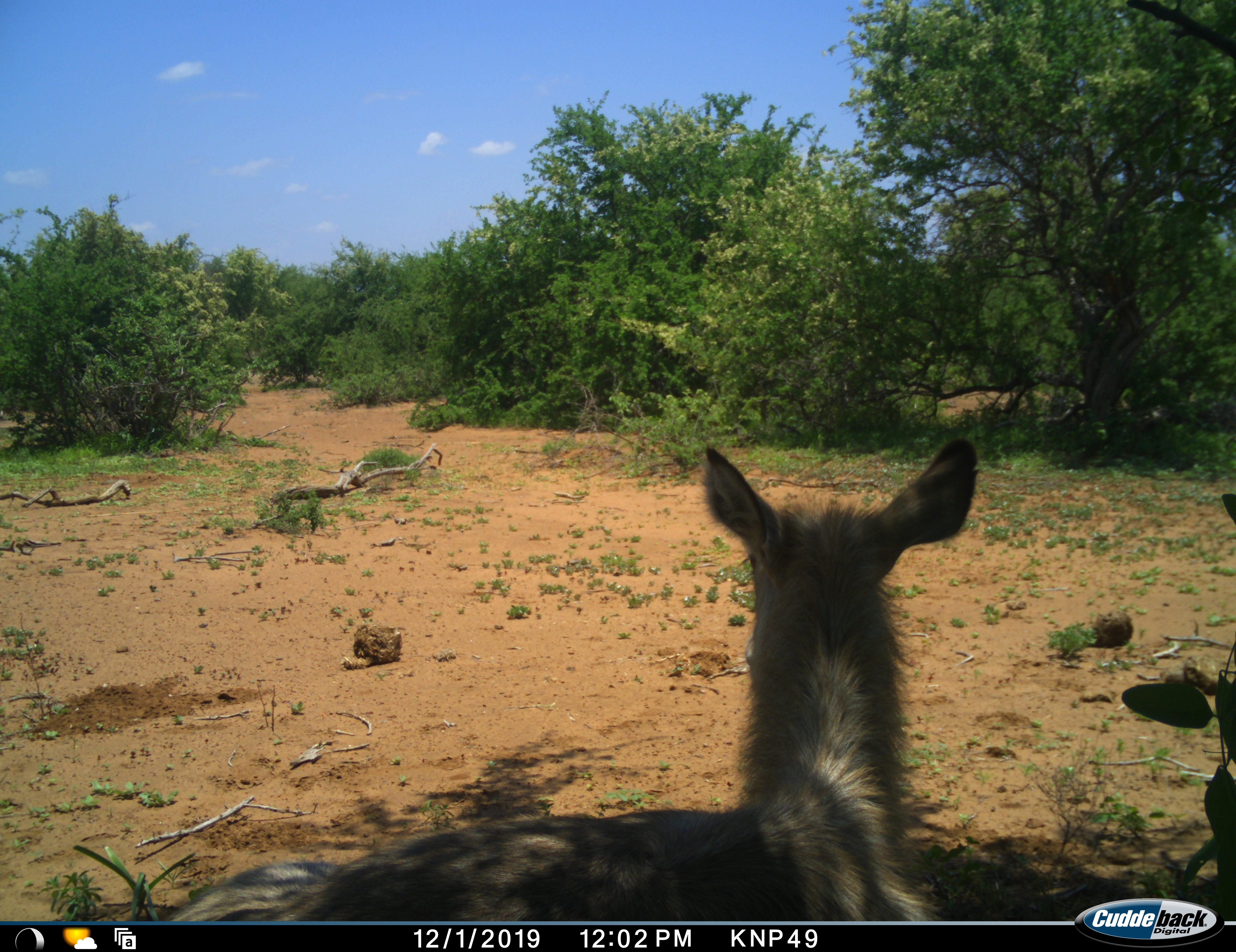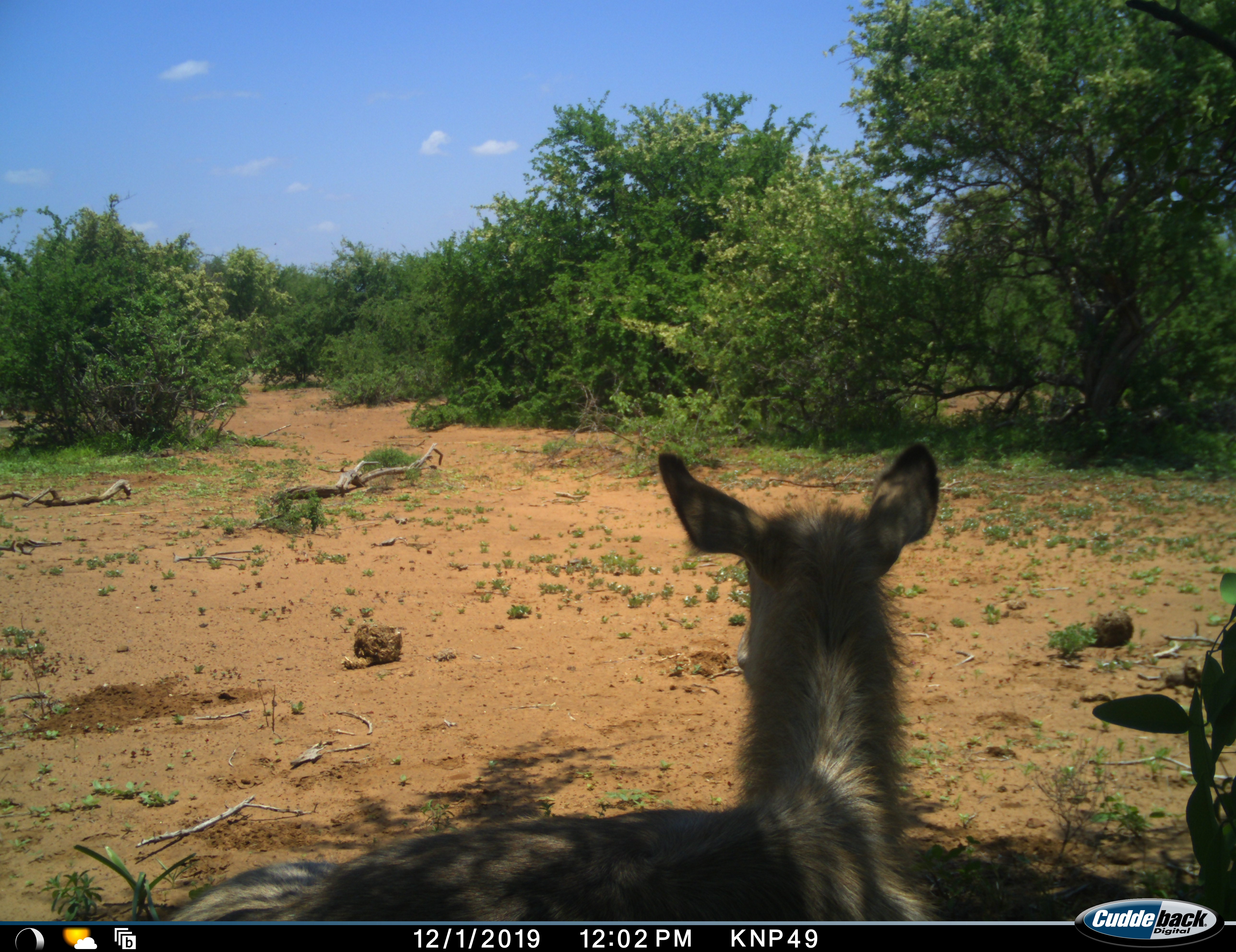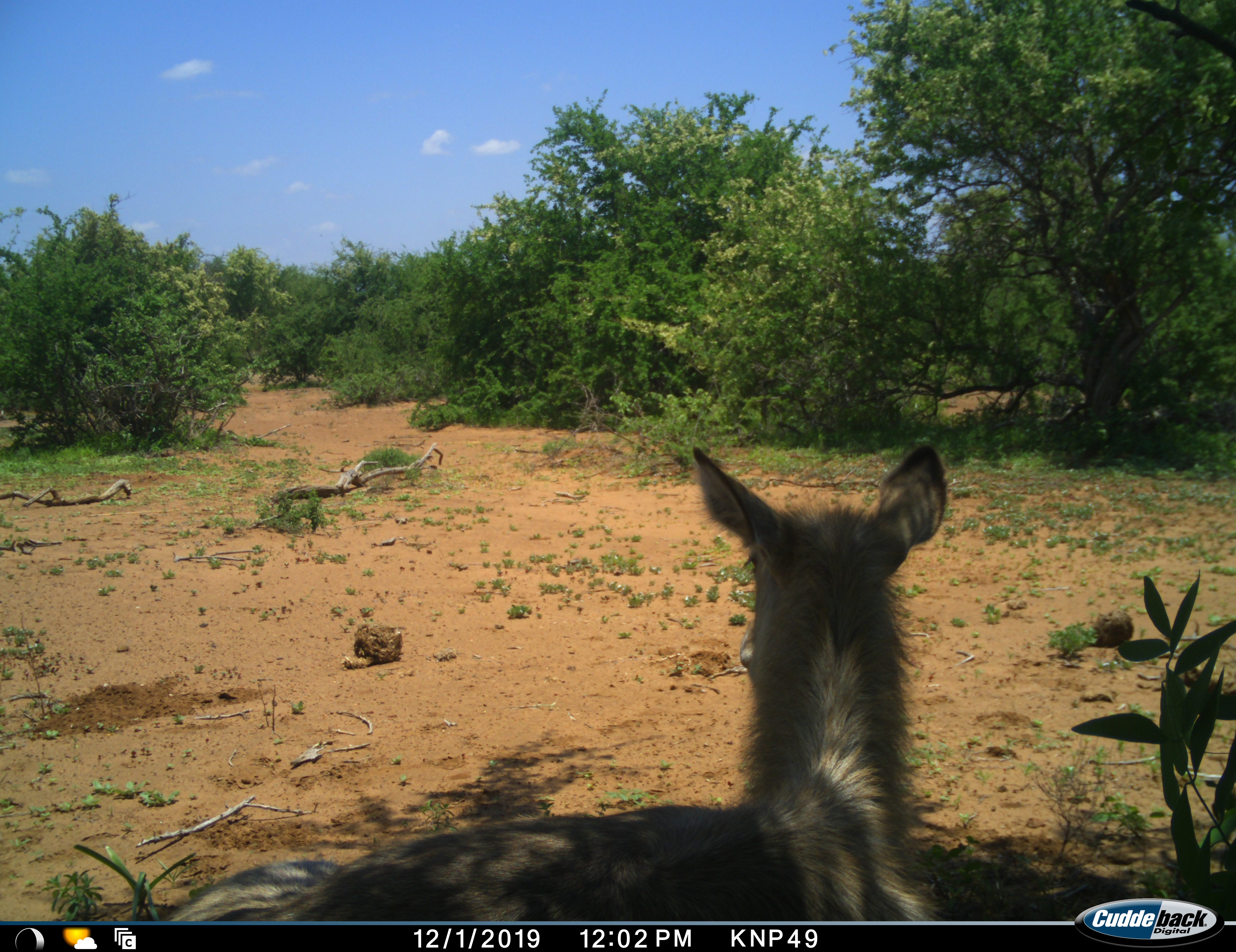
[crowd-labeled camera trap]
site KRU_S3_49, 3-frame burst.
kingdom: Animalia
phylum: Chordata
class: Mammalia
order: Artiodactyla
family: Bovidae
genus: Kobus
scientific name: Kobus ellipsiprymnus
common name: waterbuck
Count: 1.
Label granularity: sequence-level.